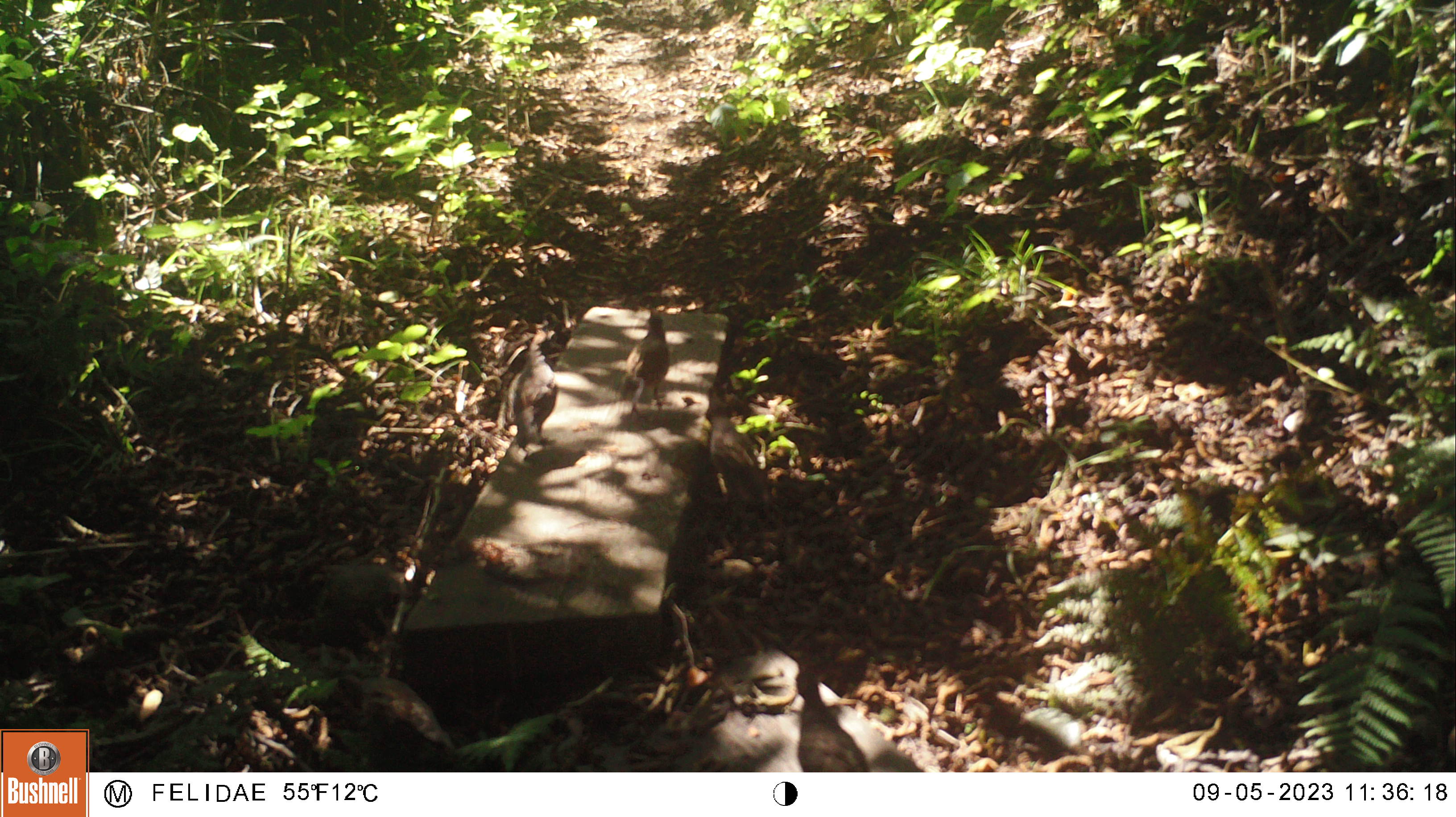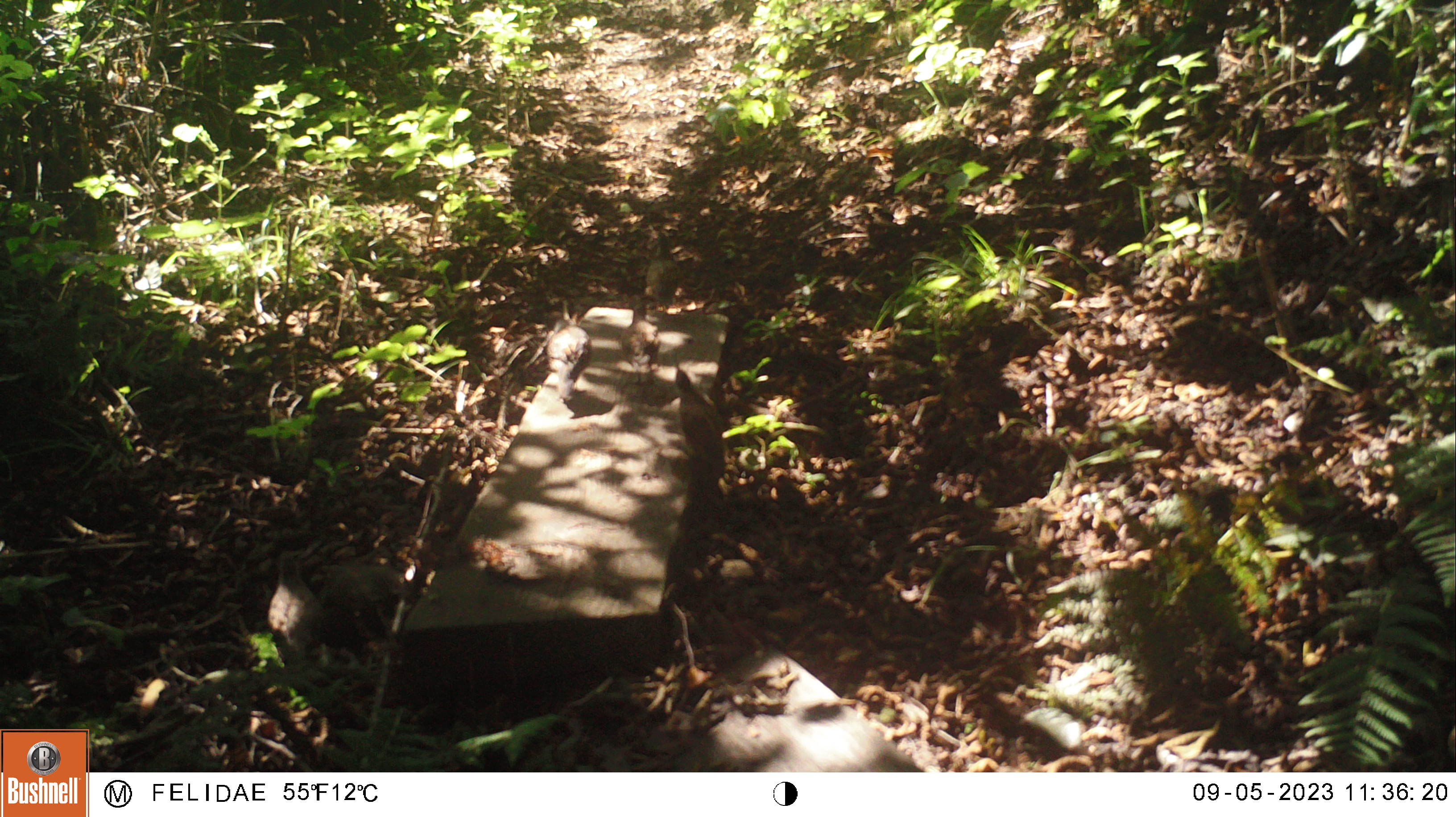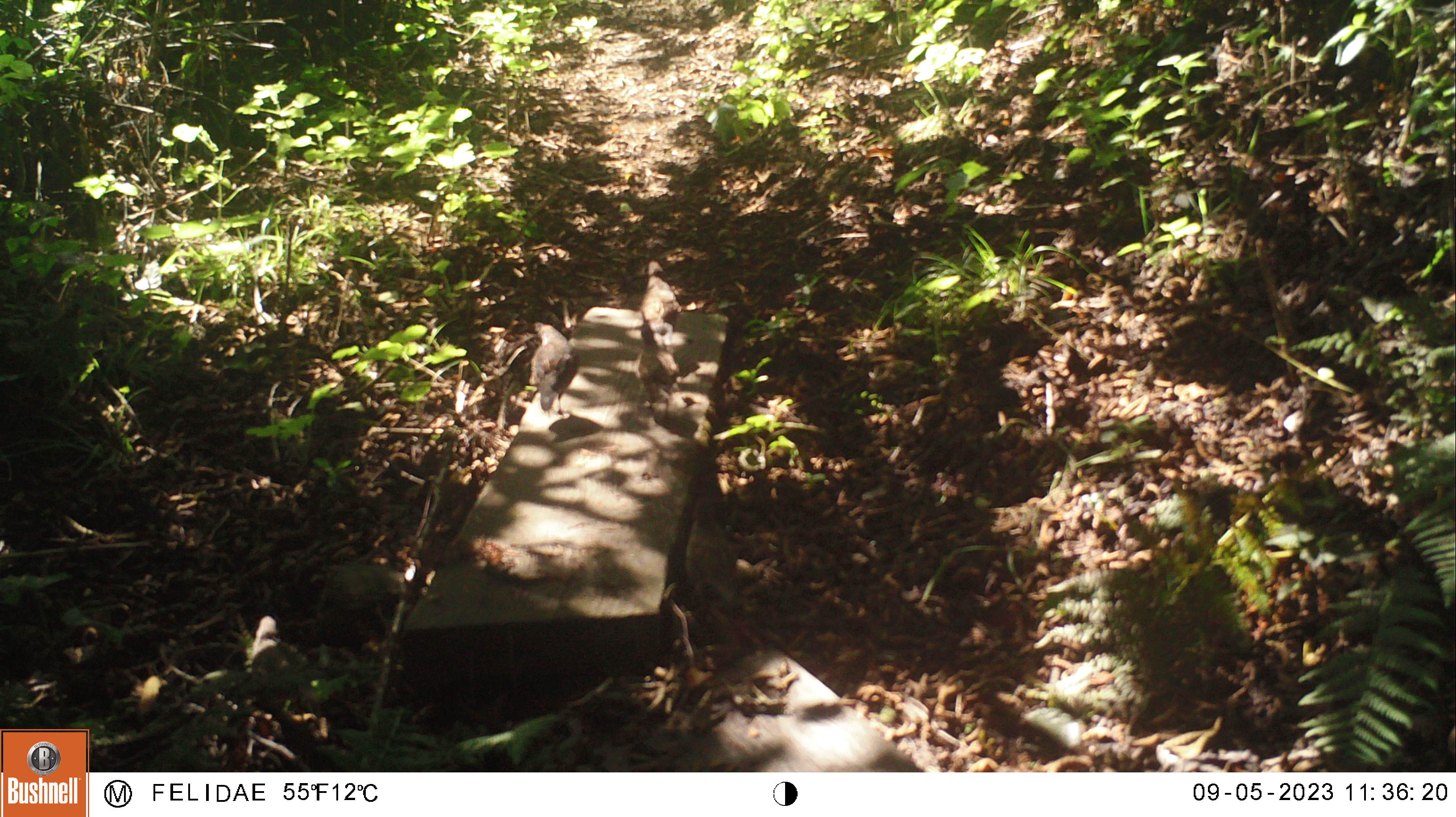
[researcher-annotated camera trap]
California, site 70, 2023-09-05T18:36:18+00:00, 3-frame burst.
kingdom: Animalia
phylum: Chordata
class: Aves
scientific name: Aves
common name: bird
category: unknown bird